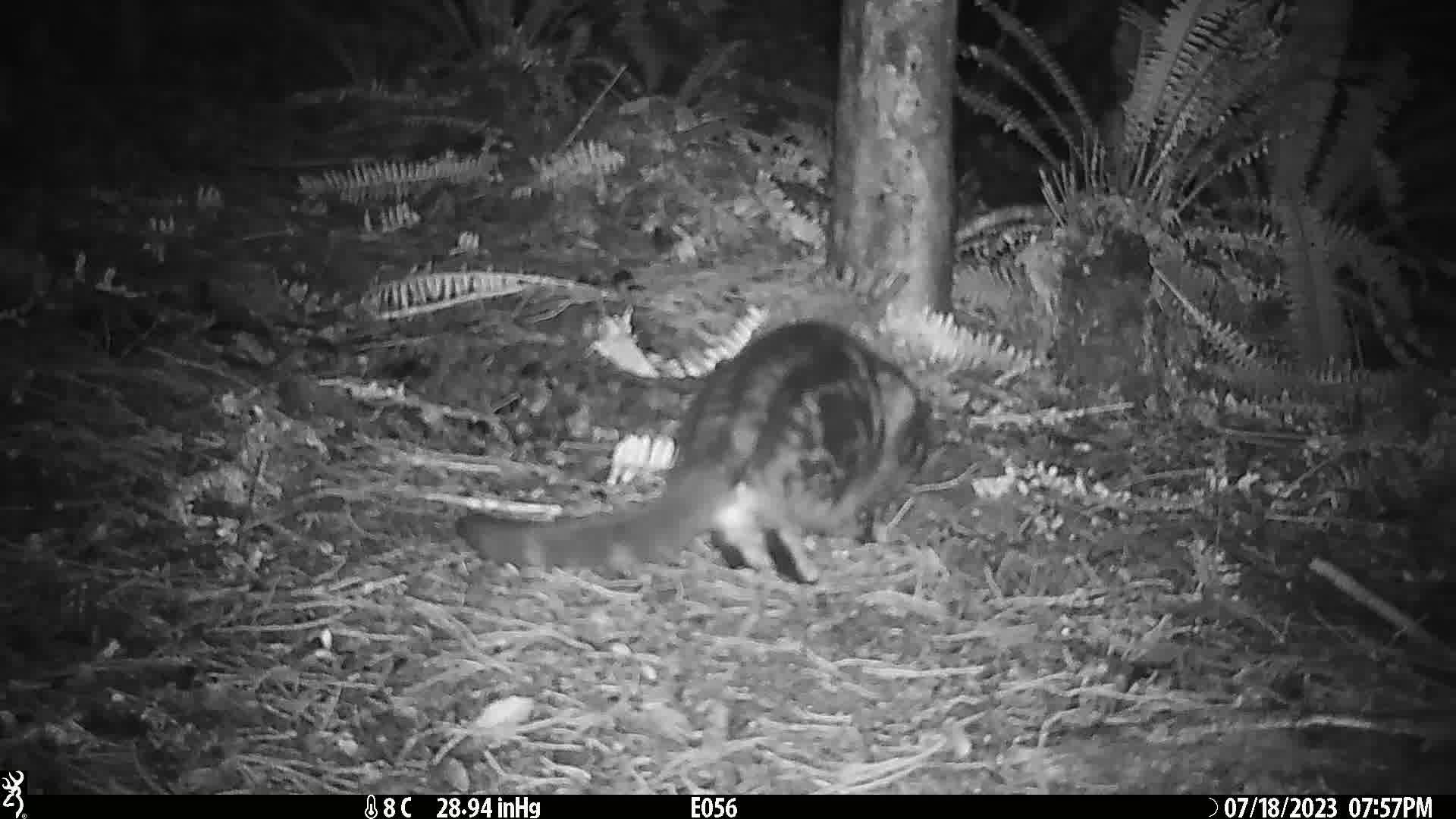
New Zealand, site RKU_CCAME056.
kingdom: Animalia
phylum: Chordata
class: Mammalia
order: Carnivora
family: Felidae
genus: Felis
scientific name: Felis catus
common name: domestic cat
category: cat